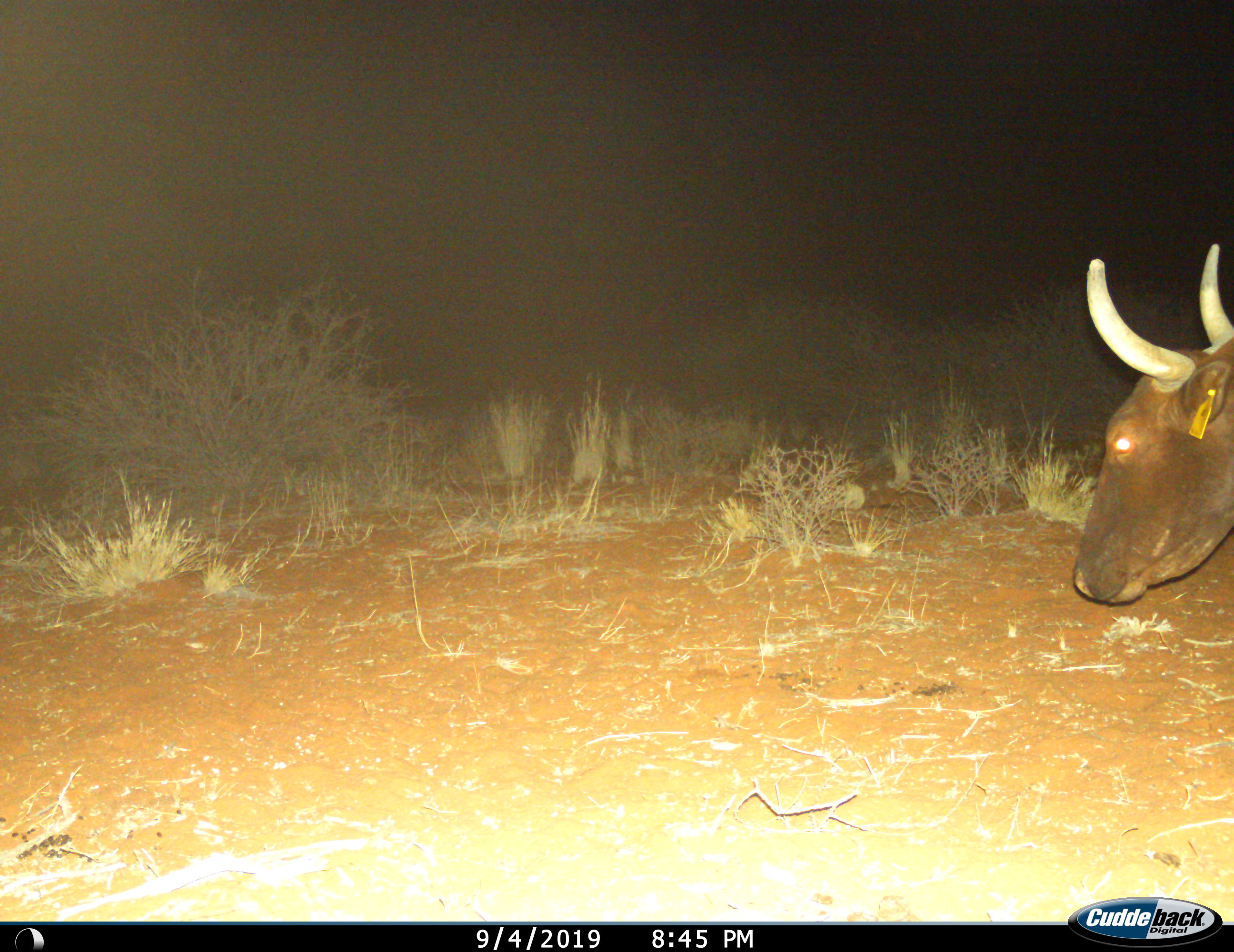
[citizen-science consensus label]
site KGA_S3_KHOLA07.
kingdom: Animalia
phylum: Chordata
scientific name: Vertebrata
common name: domestic animal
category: domesticanimal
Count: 1.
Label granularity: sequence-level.